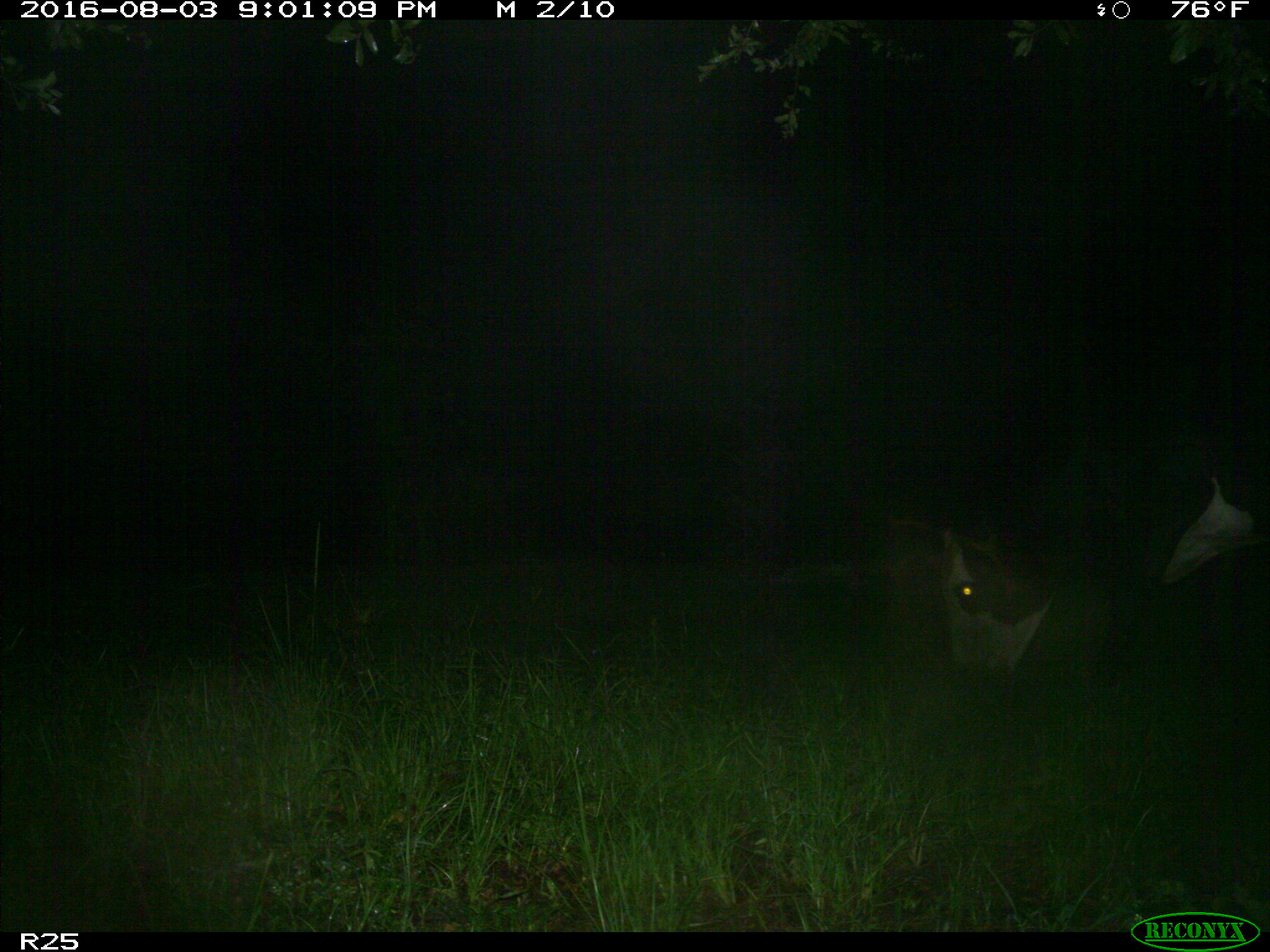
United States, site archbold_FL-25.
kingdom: Animalia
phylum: Chordata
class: Mammalia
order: Artiodactyla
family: Bovidae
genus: Bos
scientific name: Bos taurus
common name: domestic cow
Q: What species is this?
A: Bos taurus (domestic cow).